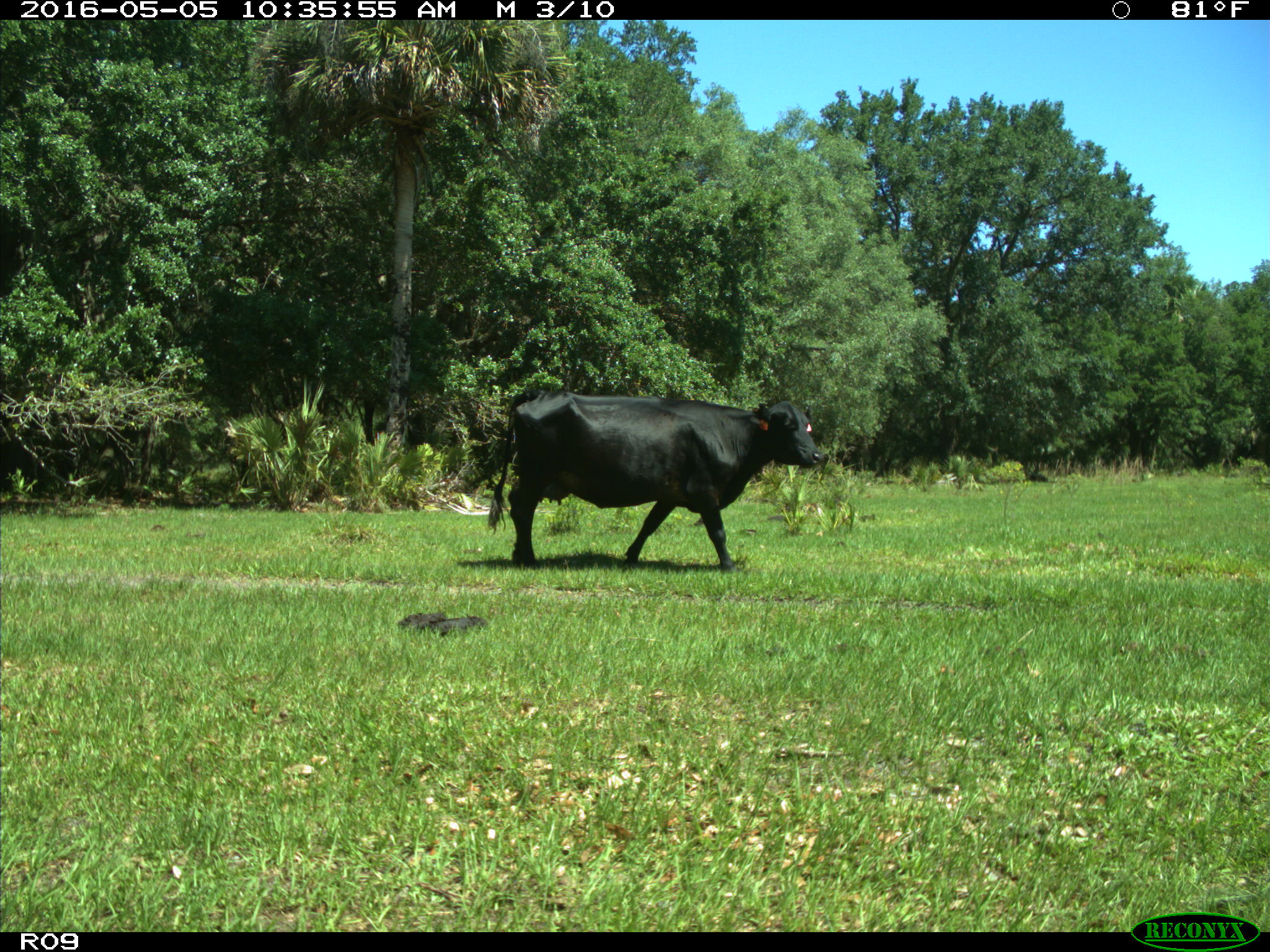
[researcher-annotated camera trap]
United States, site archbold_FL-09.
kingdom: Animalia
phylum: Chordata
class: Mammalia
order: Artiodactyla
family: Bovidae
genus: Bos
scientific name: Bos taurus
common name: domestic cow